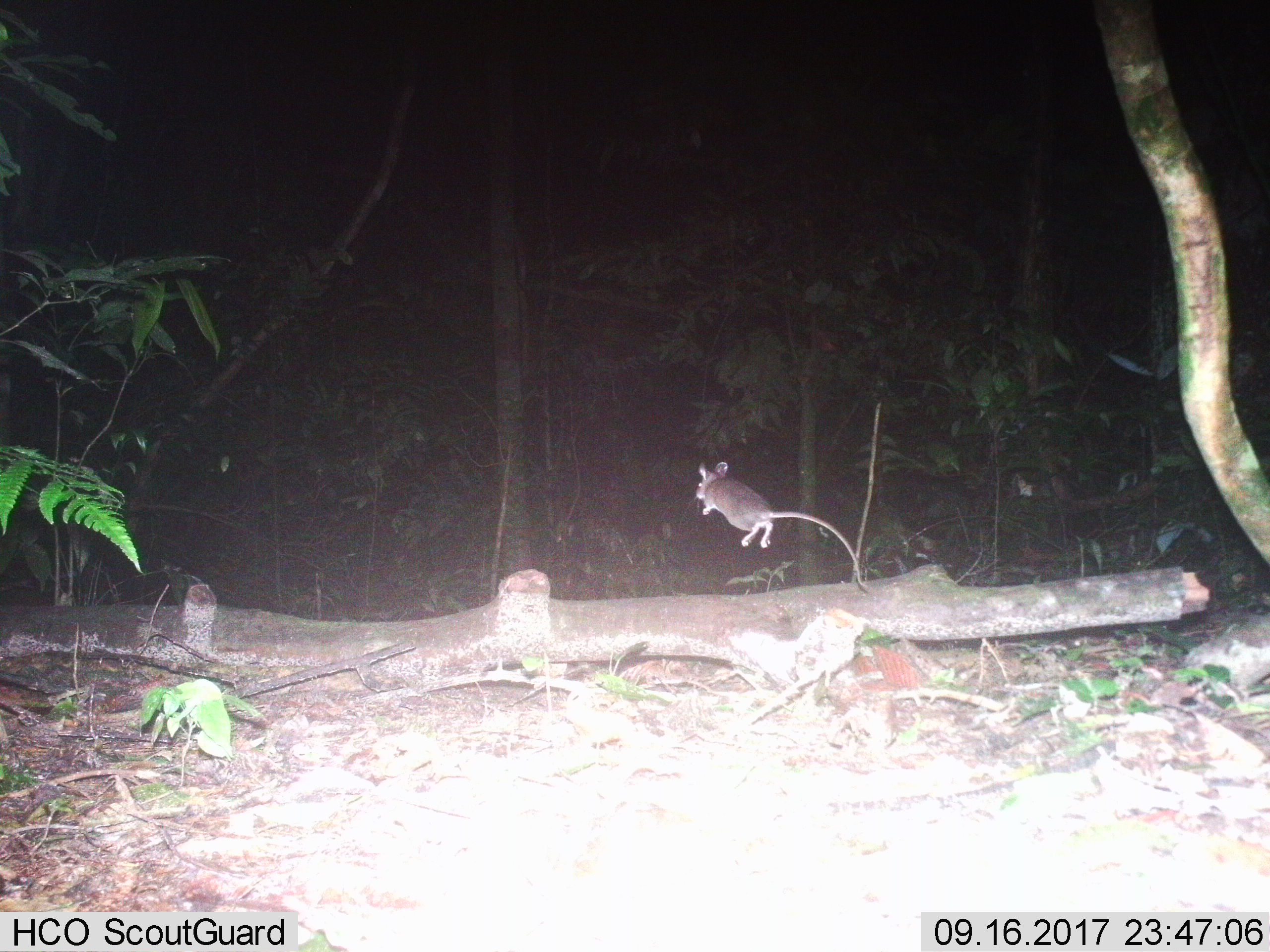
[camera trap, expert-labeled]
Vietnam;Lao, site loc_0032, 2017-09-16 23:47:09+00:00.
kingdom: Animalia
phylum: Chordata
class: Mammalia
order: Rodentia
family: Muridae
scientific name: Muridae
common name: old-world mice and rats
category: unidentified murid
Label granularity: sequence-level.